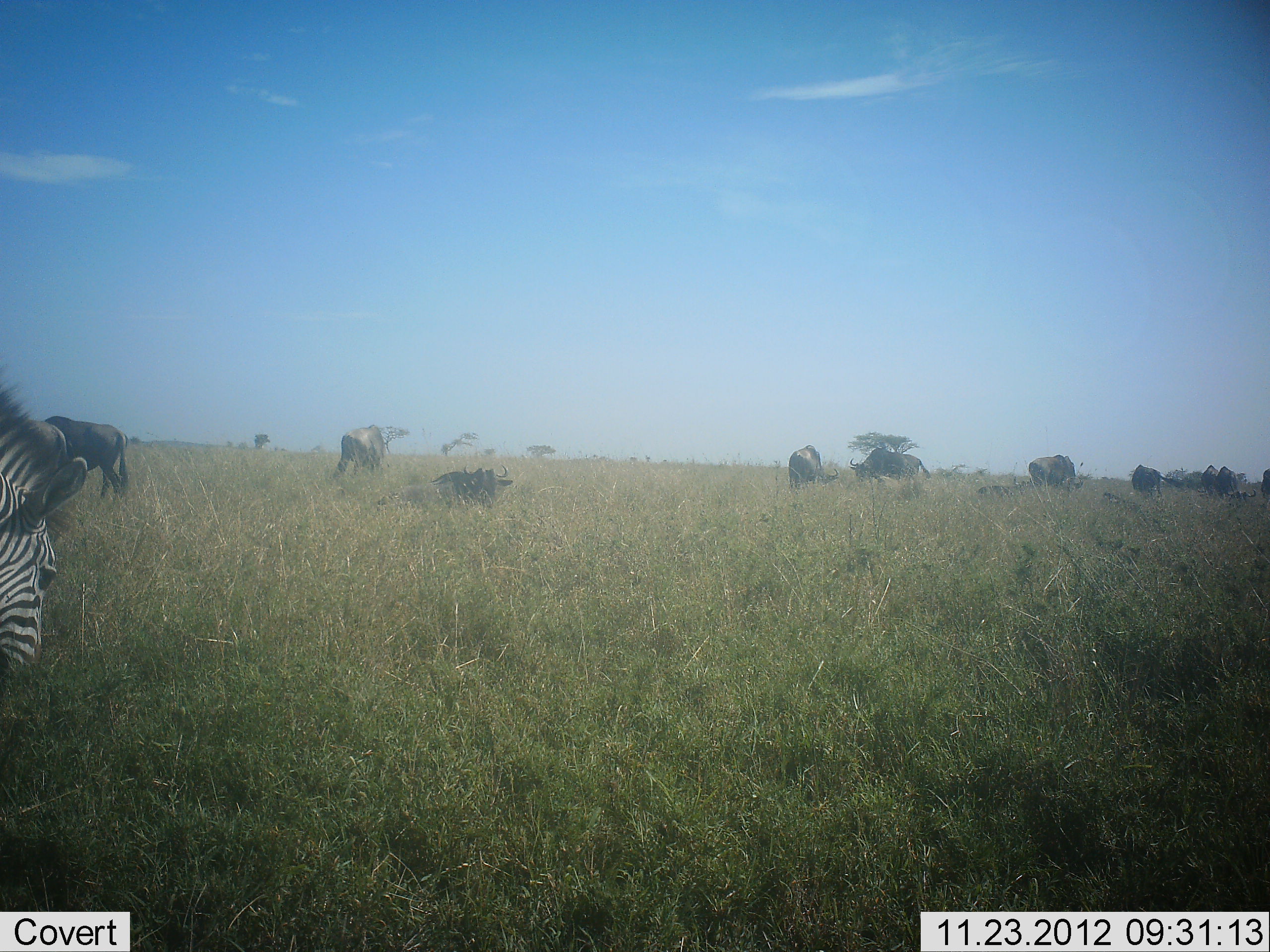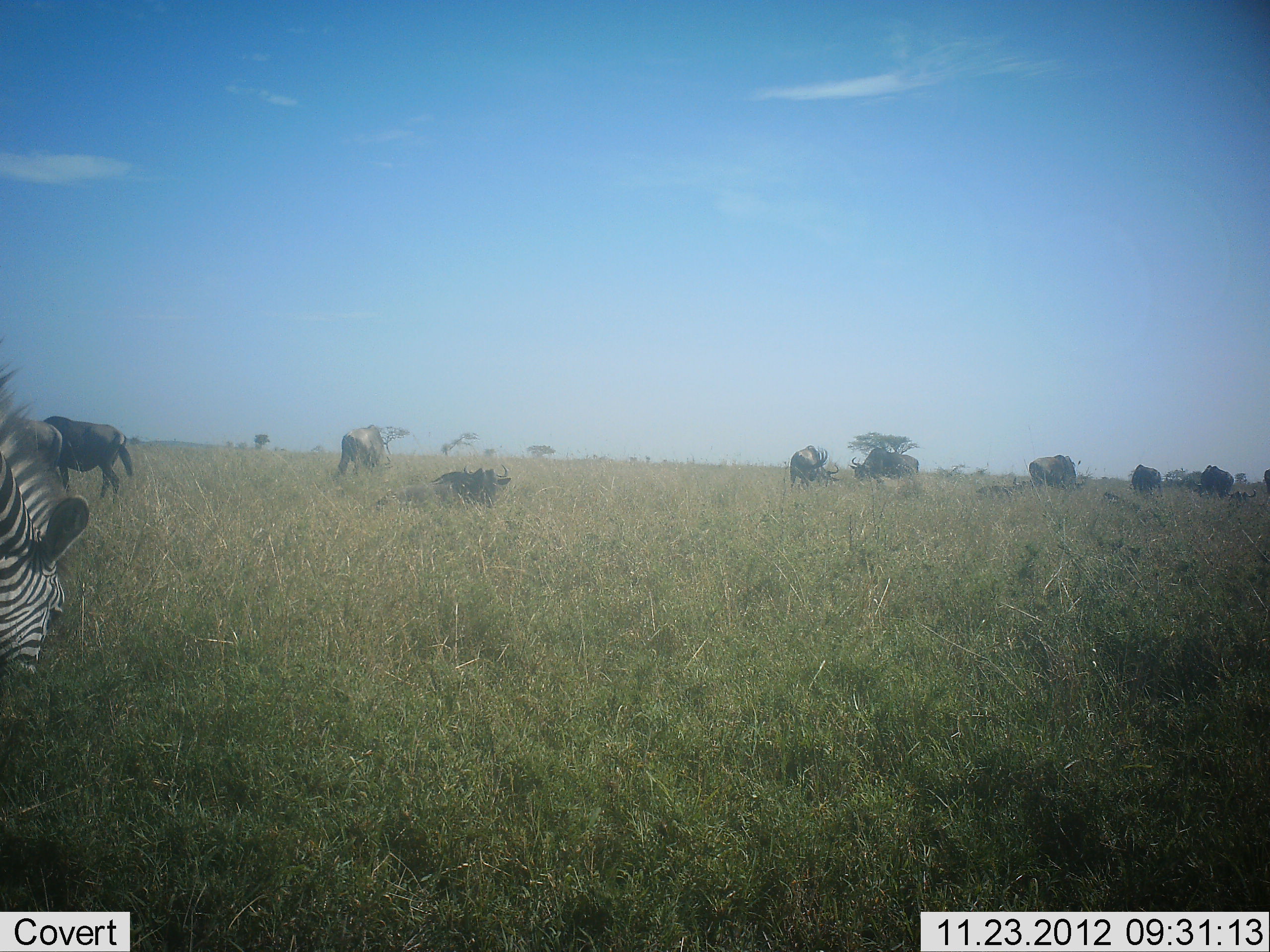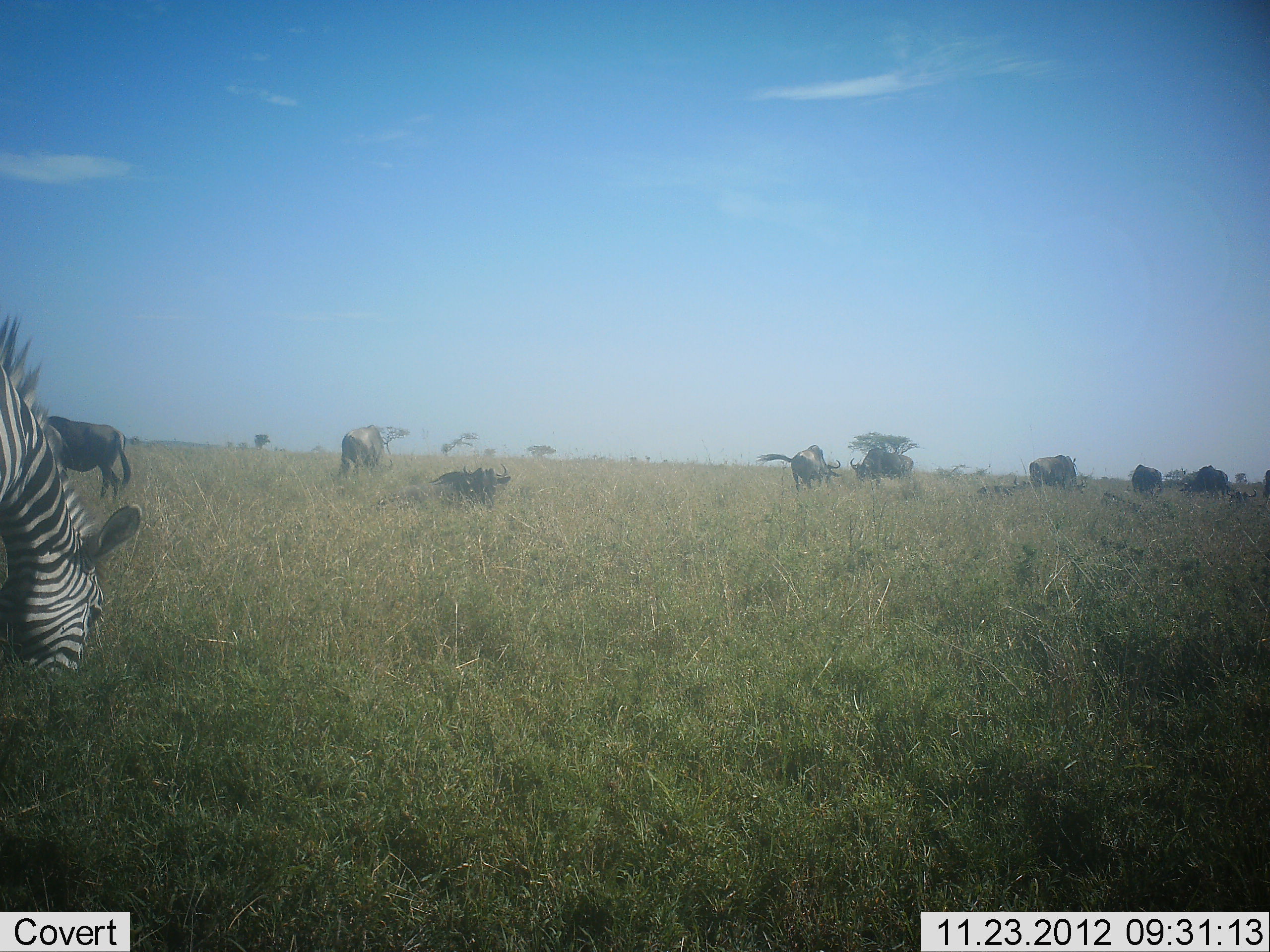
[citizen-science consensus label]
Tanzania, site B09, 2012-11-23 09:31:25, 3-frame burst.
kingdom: Animalia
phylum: Chordata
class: Mammalia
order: Artiodactyla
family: Bovidae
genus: Connochaetes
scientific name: Connochaetes taurinus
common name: blue wildebeest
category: wildebeest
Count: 9.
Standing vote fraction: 60%.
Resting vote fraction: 60%.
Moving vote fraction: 10%.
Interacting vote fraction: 0%.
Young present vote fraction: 0%.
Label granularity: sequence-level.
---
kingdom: Animalia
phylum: Chordata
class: Mammalia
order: Perissodactyla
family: Equidae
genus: Equus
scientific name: Equus quagga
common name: plains zebra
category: zebra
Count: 1.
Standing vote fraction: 25%.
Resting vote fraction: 8%.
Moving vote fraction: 8%.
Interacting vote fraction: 0%.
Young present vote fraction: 0%.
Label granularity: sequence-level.